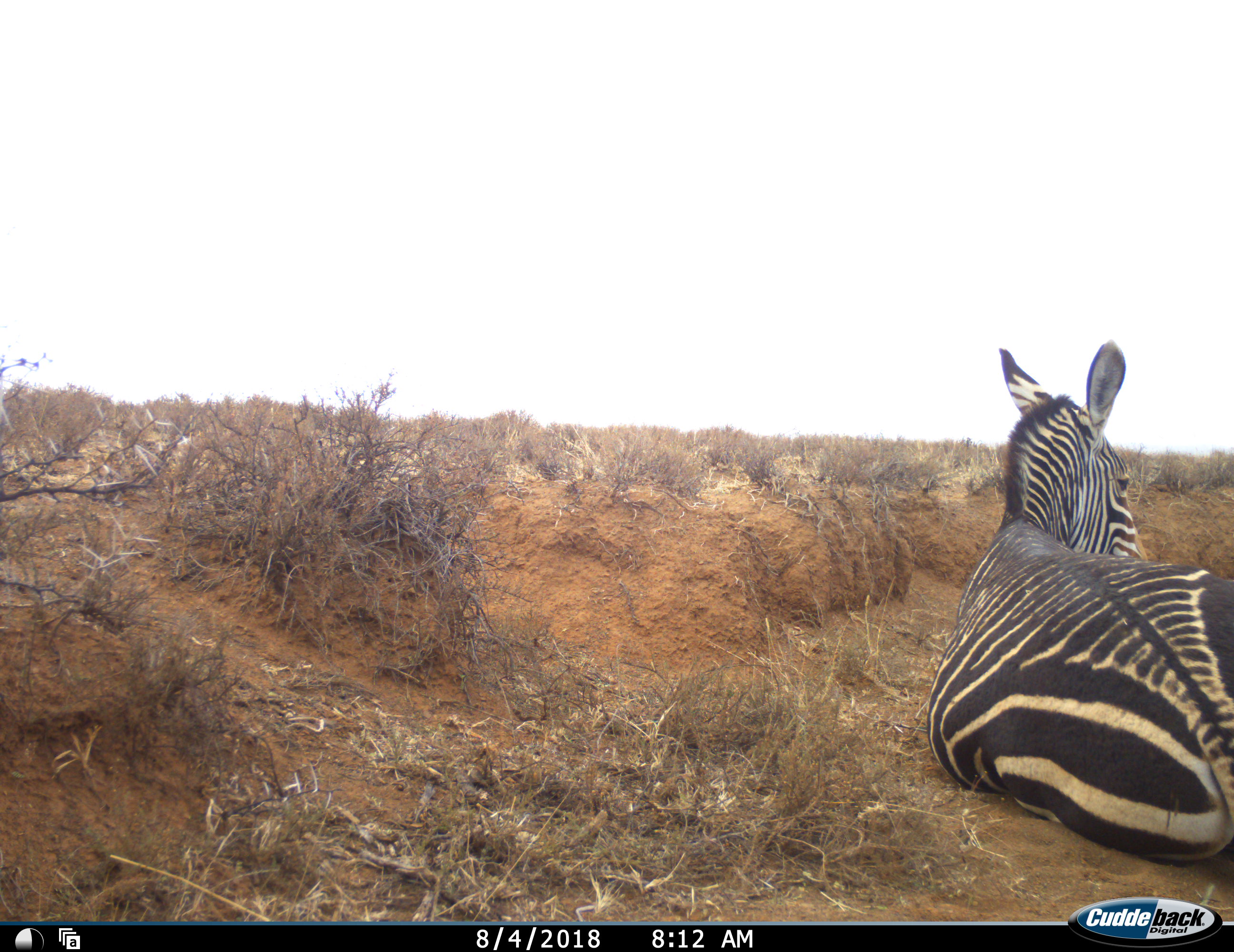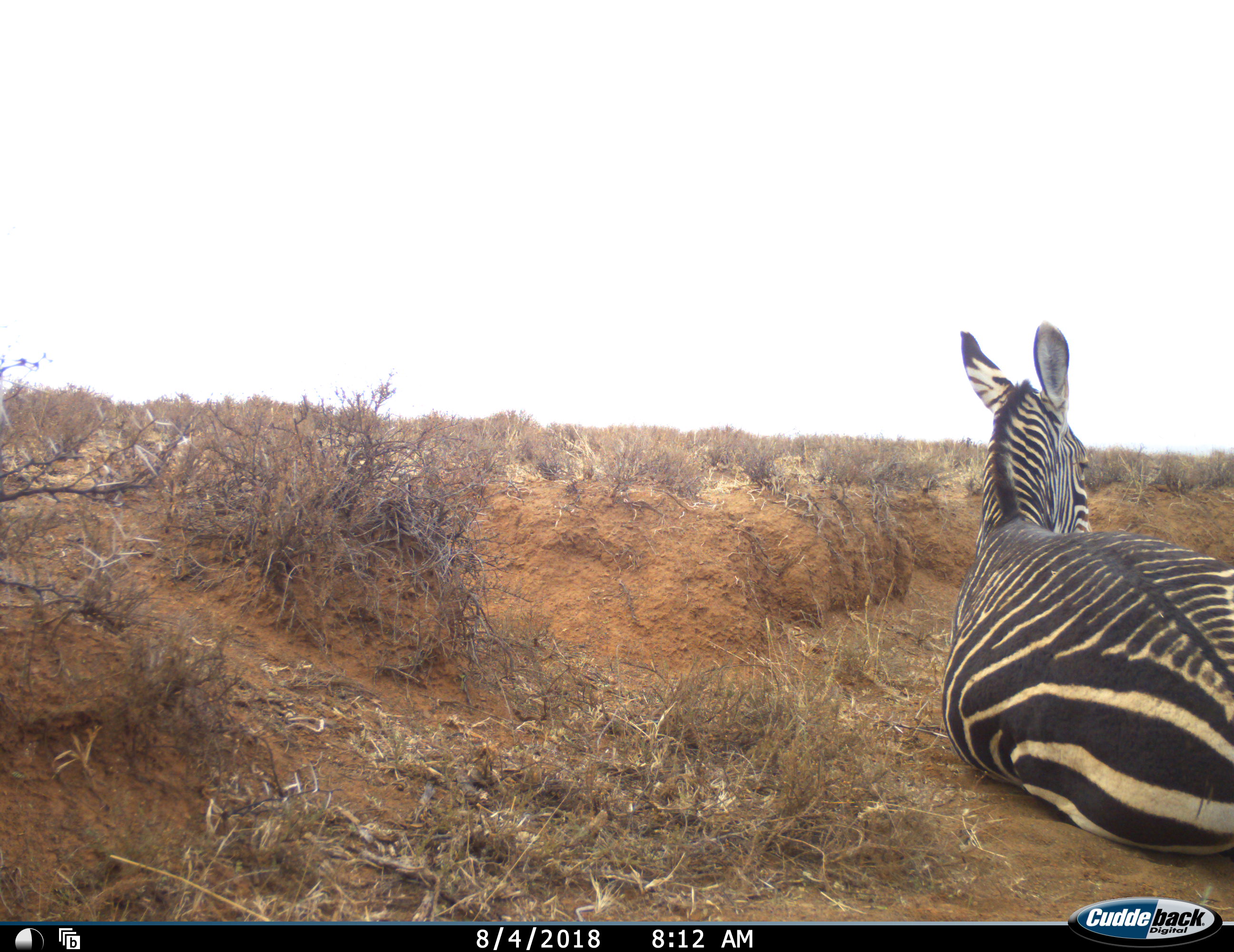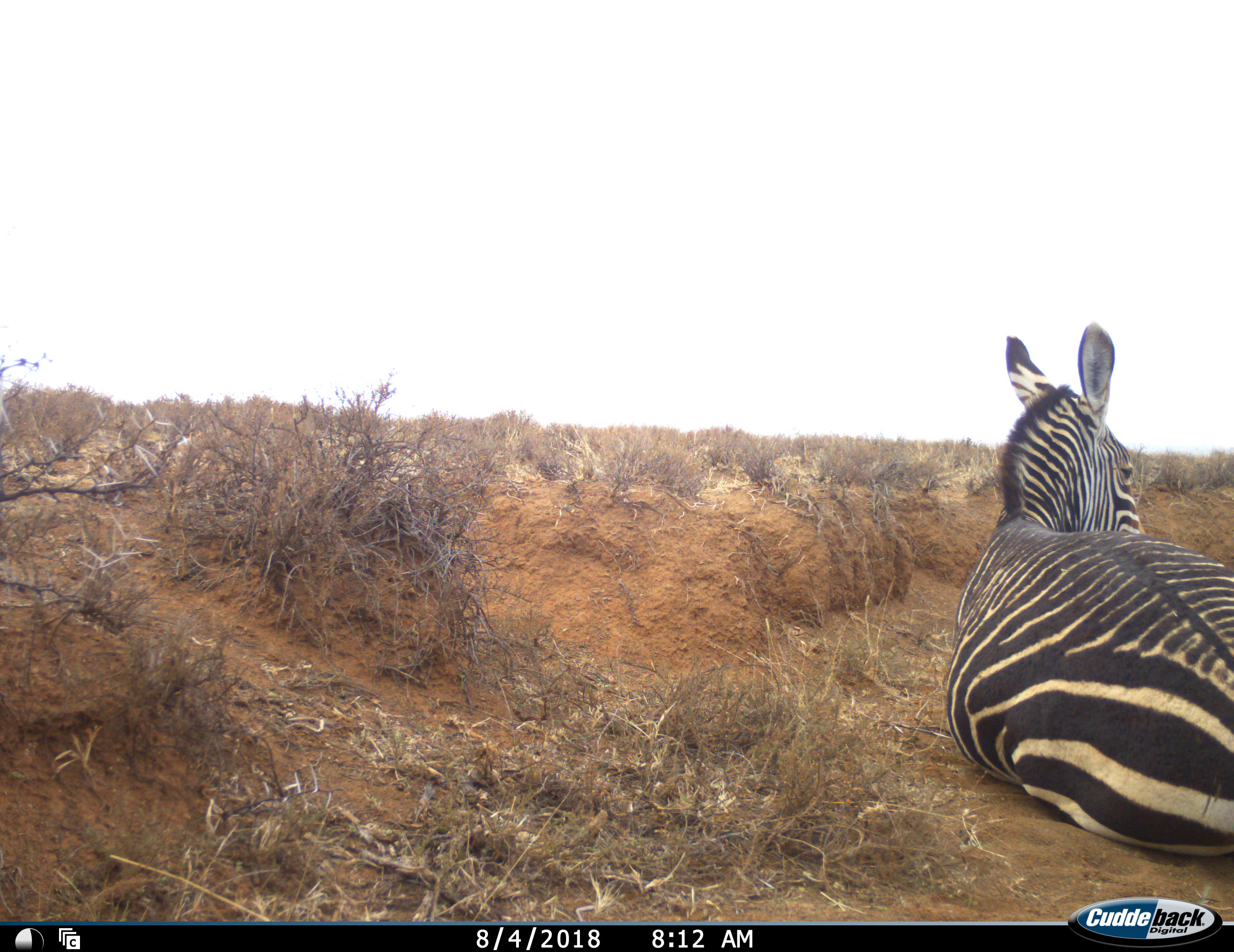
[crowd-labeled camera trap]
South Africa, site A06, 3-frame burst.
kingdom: Animalia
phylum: Chordata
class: Mammalia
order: Perissodactyla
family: Equidae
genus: Equus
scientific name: Equus zebra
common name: mountain zebra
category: zebramountain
Zebramountain (mountain zebra) (Equus zebra), count 1. Behavior (volunteer vote fractions): standing 0%, resting 100%, moving 0%, interacting 0%. Young present (vote fraction): 0%. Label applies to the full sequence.